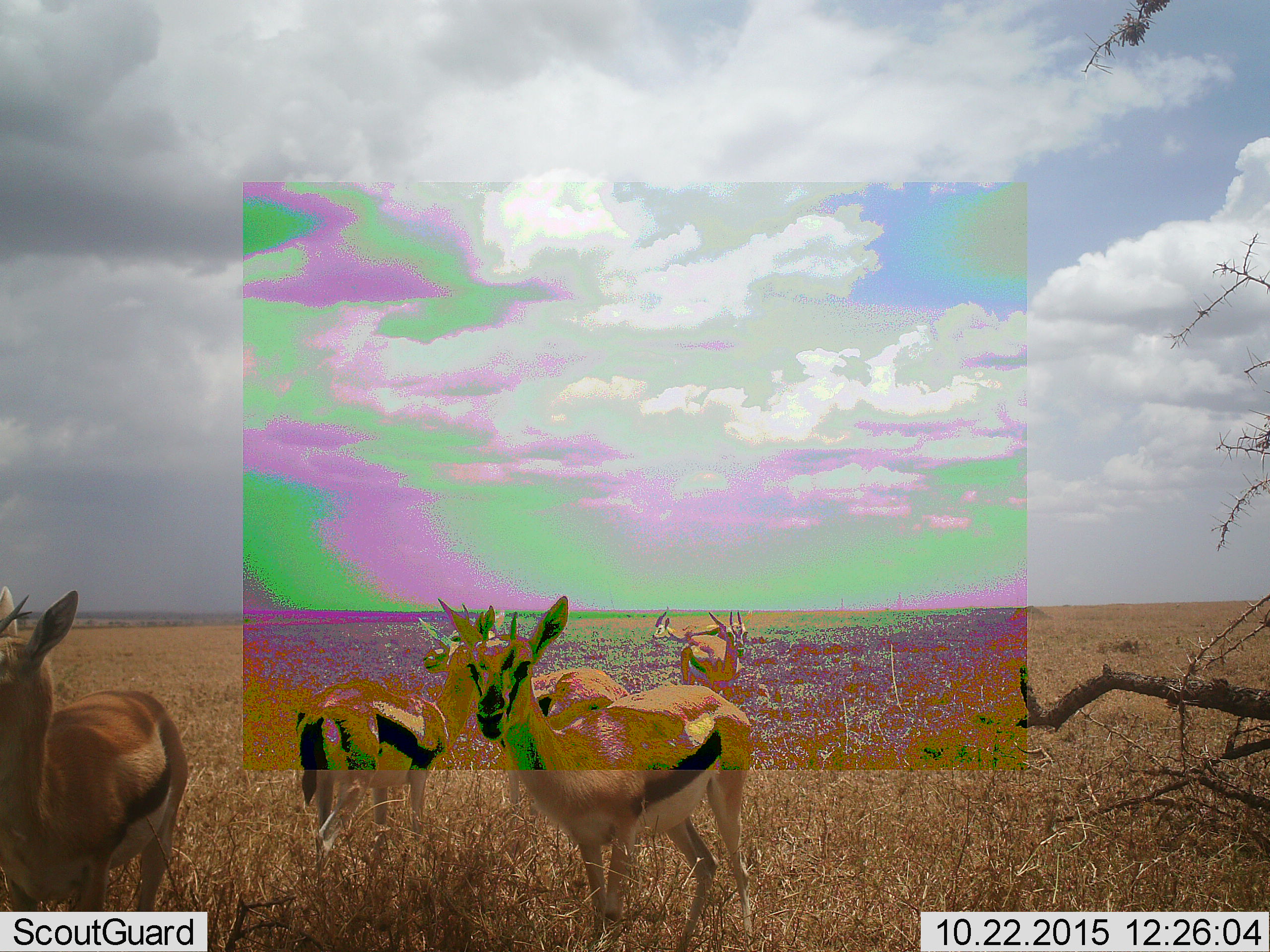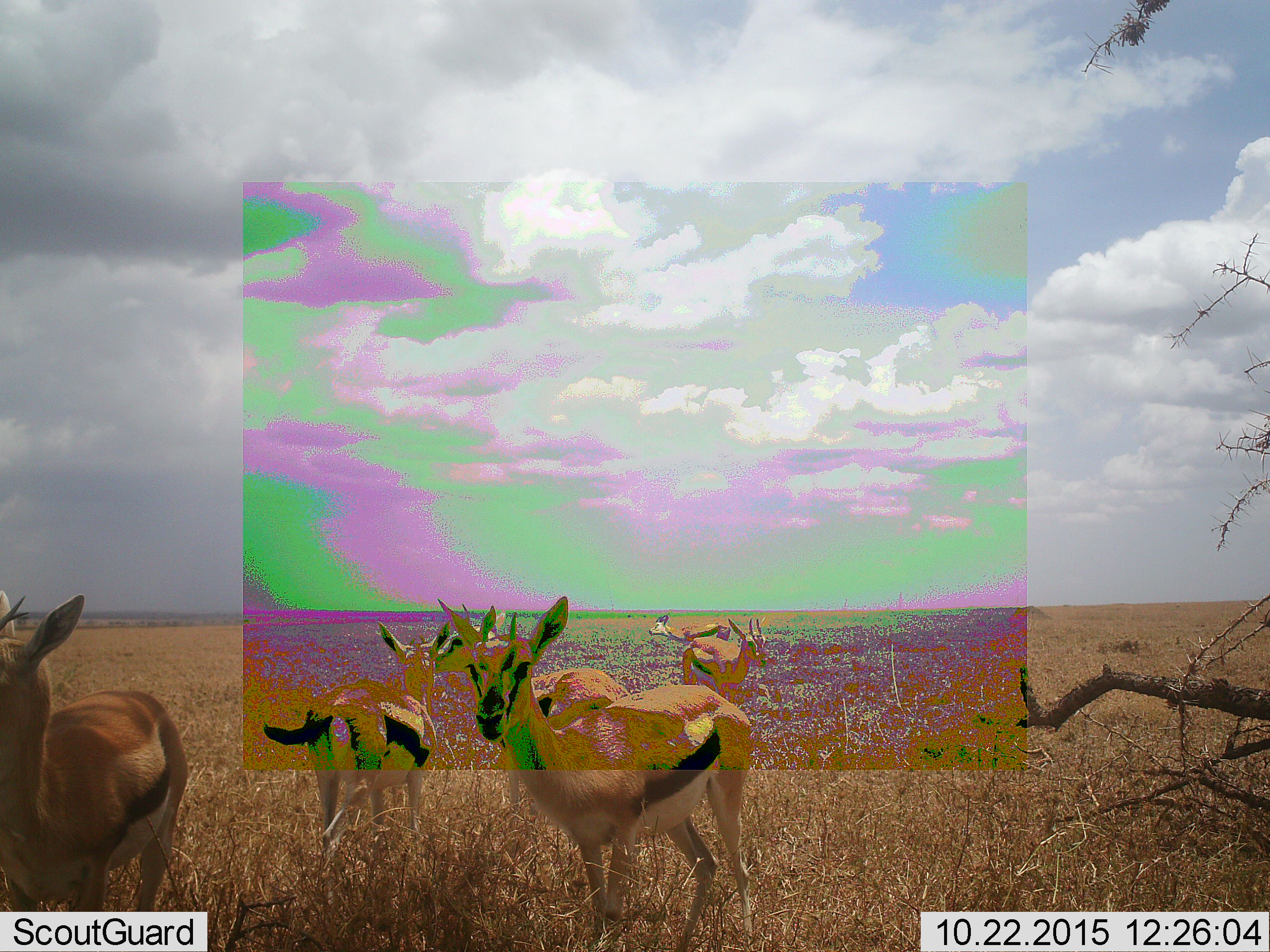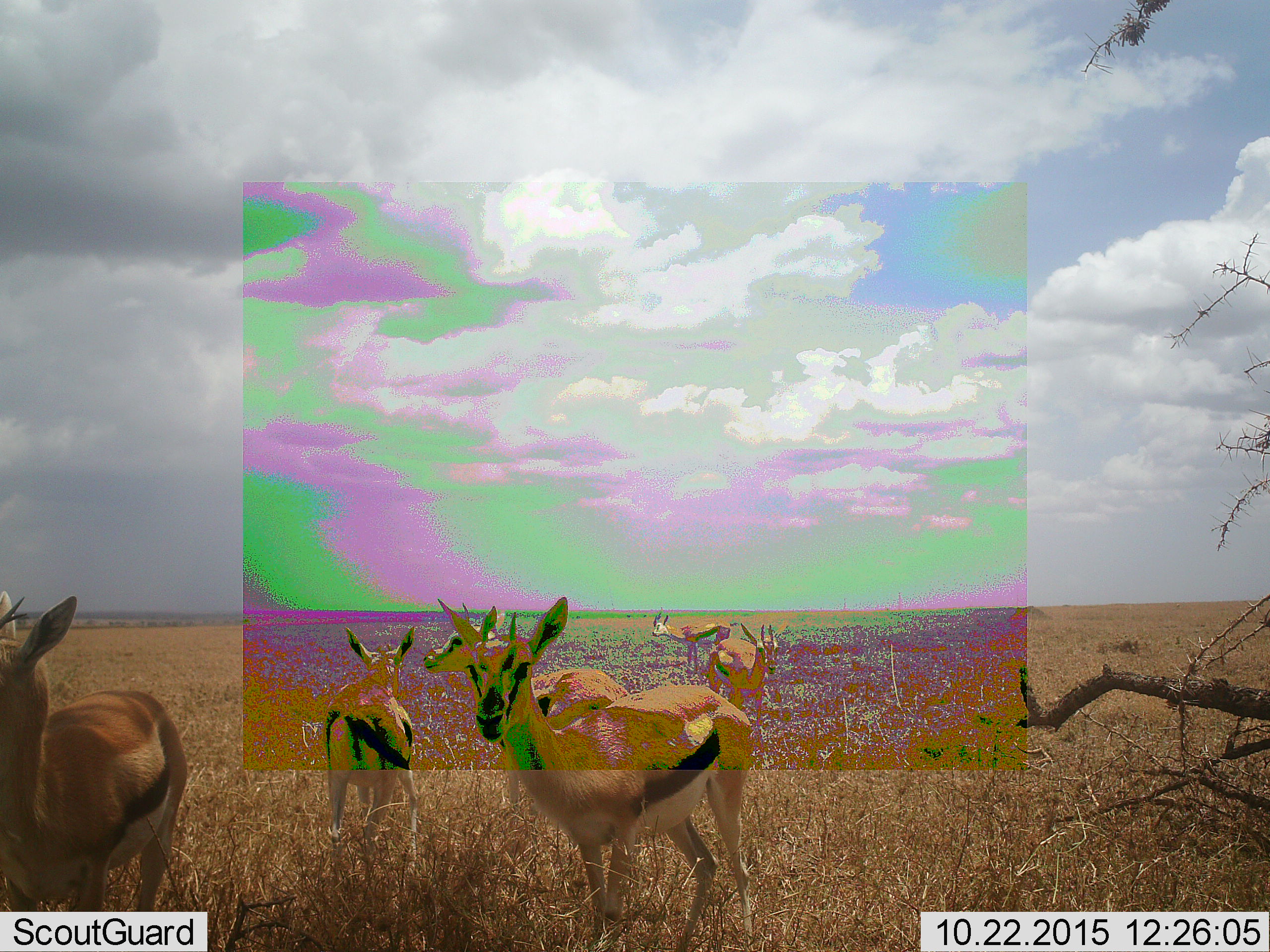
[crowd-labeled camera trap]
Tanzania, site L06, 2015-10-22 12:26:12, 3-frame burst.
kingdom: Animalia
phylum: Chordata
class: Mammalia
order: Artiodactyla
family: Bovidae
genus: Eudorcas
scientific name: Eudorcas thomsonii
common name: thomson's gazelle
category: gazellethomsons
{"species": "gazellethomsons (thomson's gazelle) (Eudorcas thomsonii)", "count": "6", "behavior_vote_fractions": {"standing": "100%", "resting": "0%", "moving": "33%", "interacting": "0%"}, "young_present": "0%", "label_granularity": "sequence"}